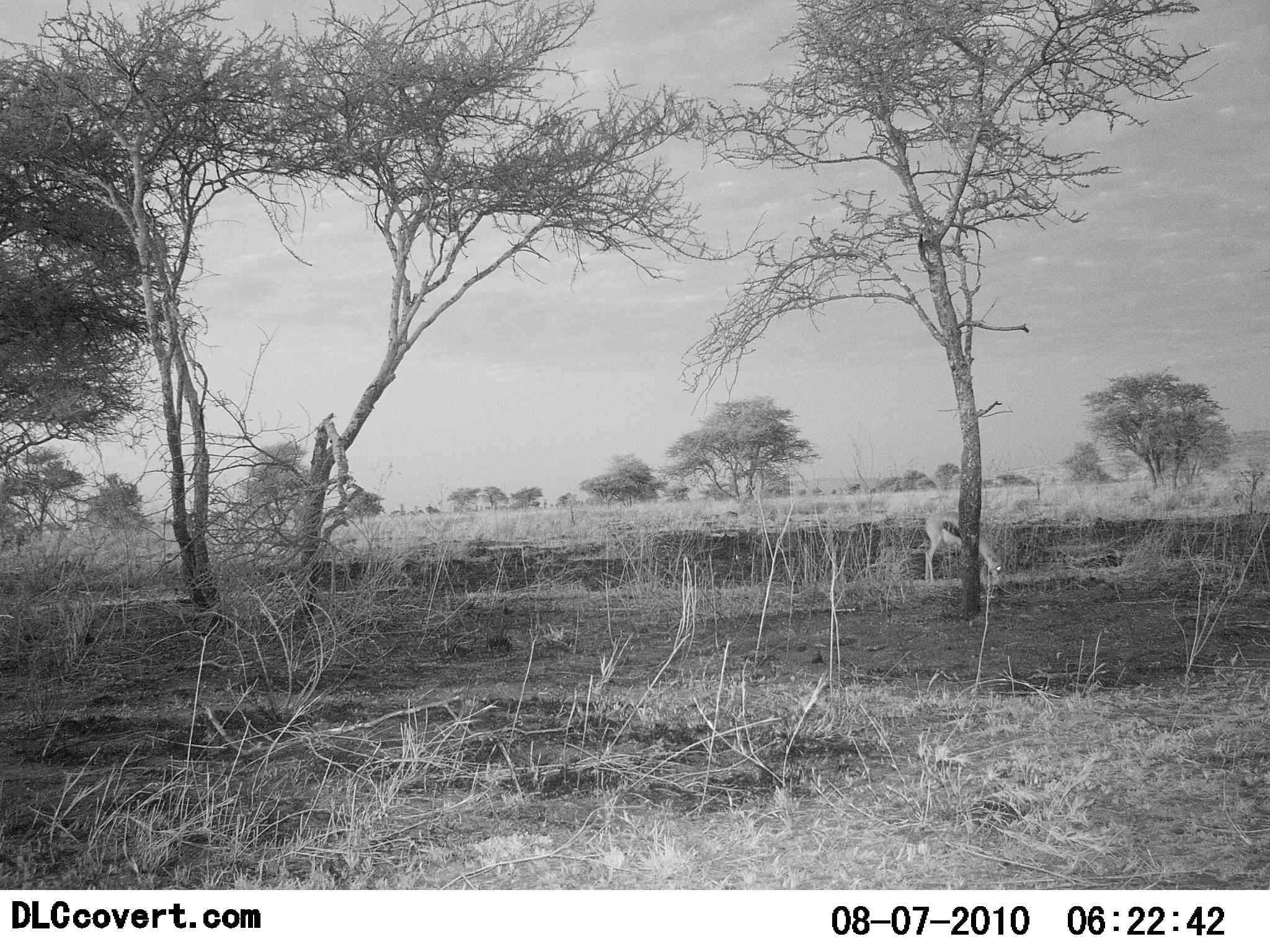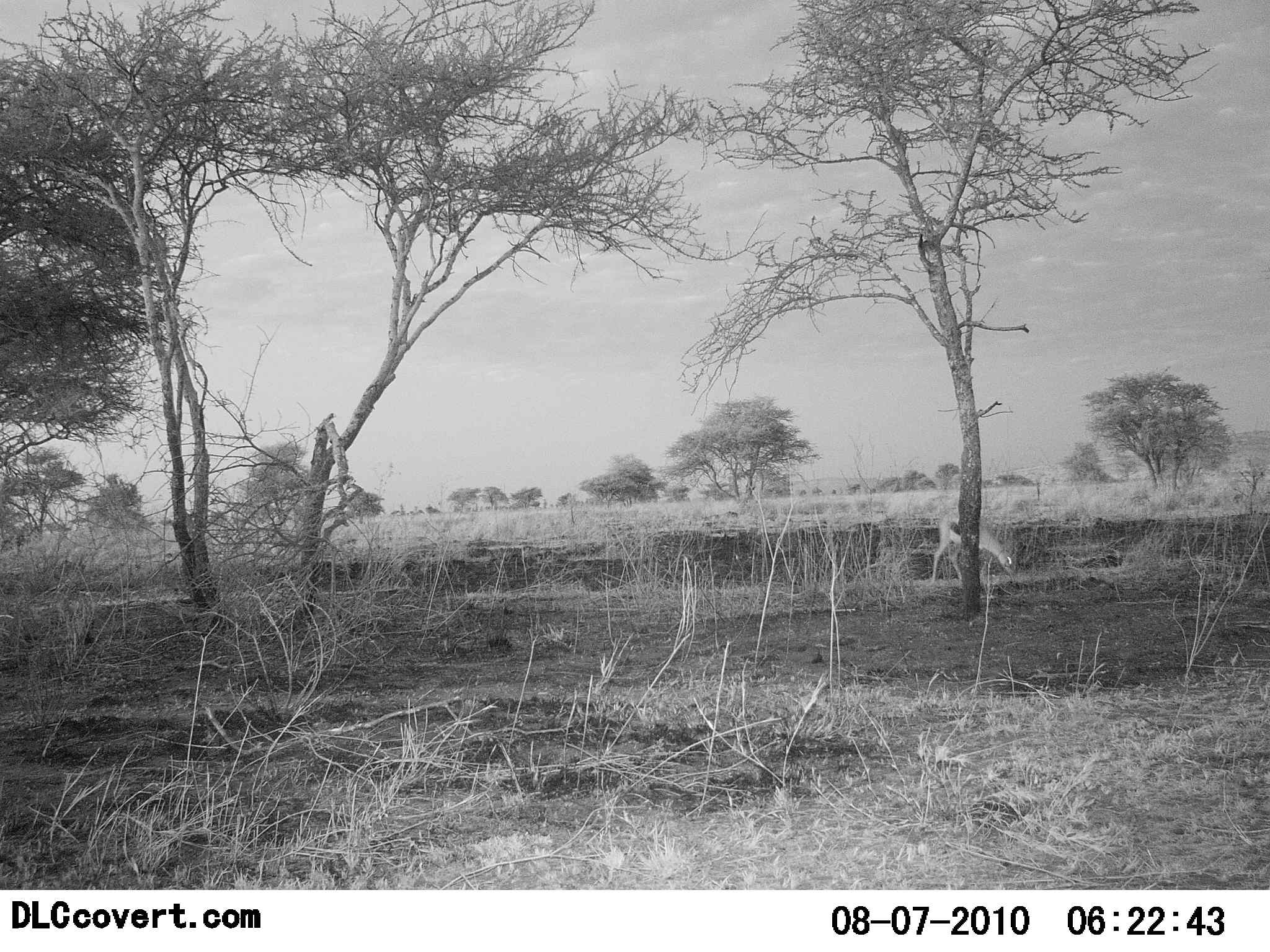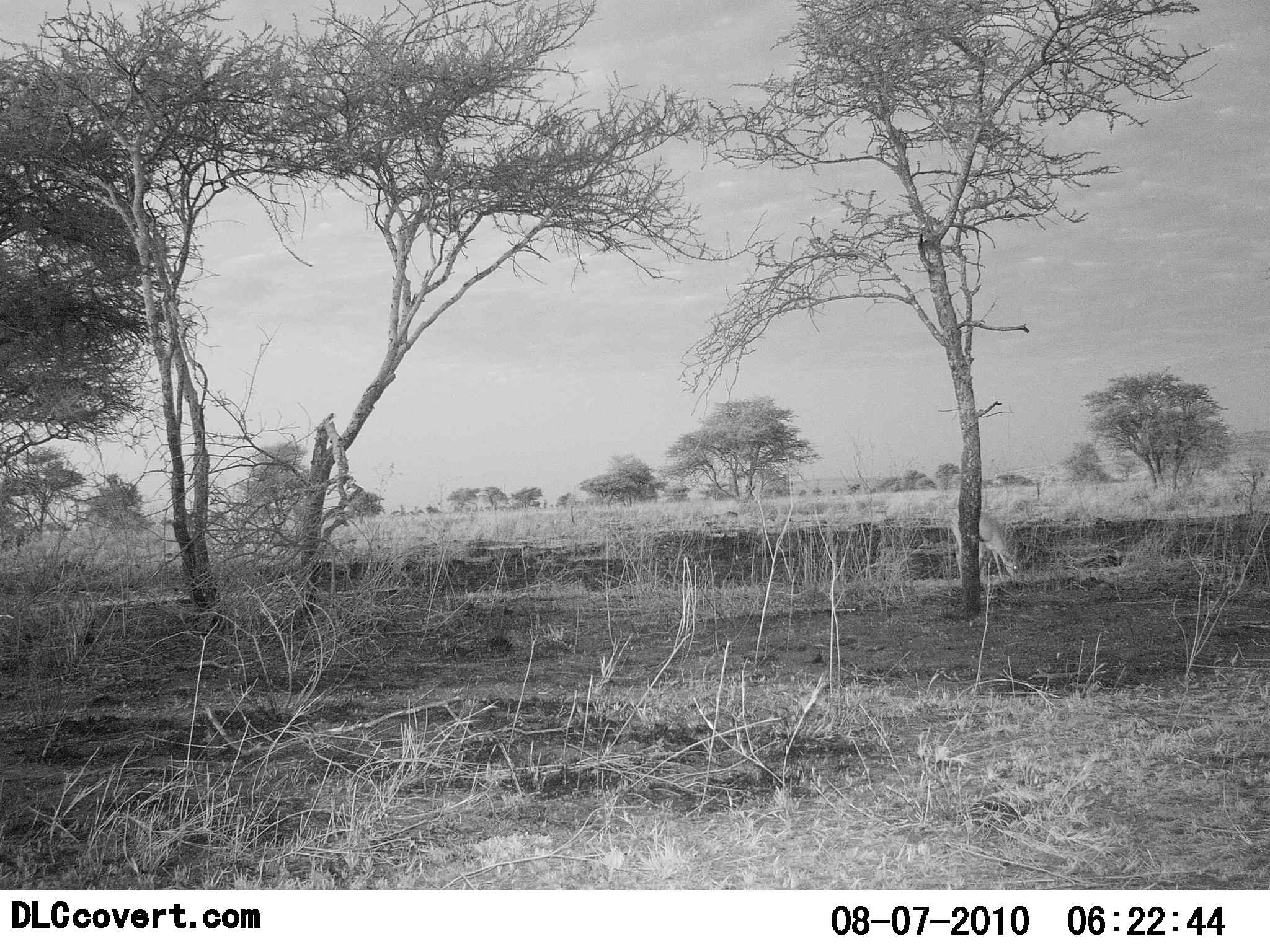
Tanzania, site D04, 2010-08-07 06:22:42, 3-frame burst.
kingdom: Animalia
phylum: Chordata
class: Mammalia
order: Artiodactyla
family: Bovidae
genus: Eudorcas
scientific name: Eudorcas thomsonii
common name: thomson's gazelle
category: gazellethomsons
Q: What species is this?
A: Gazellethomsons (thomson's gazelle) (Eudorcas thomsonii).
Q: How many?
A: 1.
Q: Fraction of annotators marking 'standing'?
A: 21%.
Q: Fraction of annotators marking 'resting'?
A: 0%.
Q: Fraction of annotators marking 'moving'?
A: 0%.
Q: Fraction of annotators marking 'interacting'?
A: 0%.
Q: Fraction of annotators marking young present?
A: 0%.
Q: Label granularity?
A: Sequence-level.